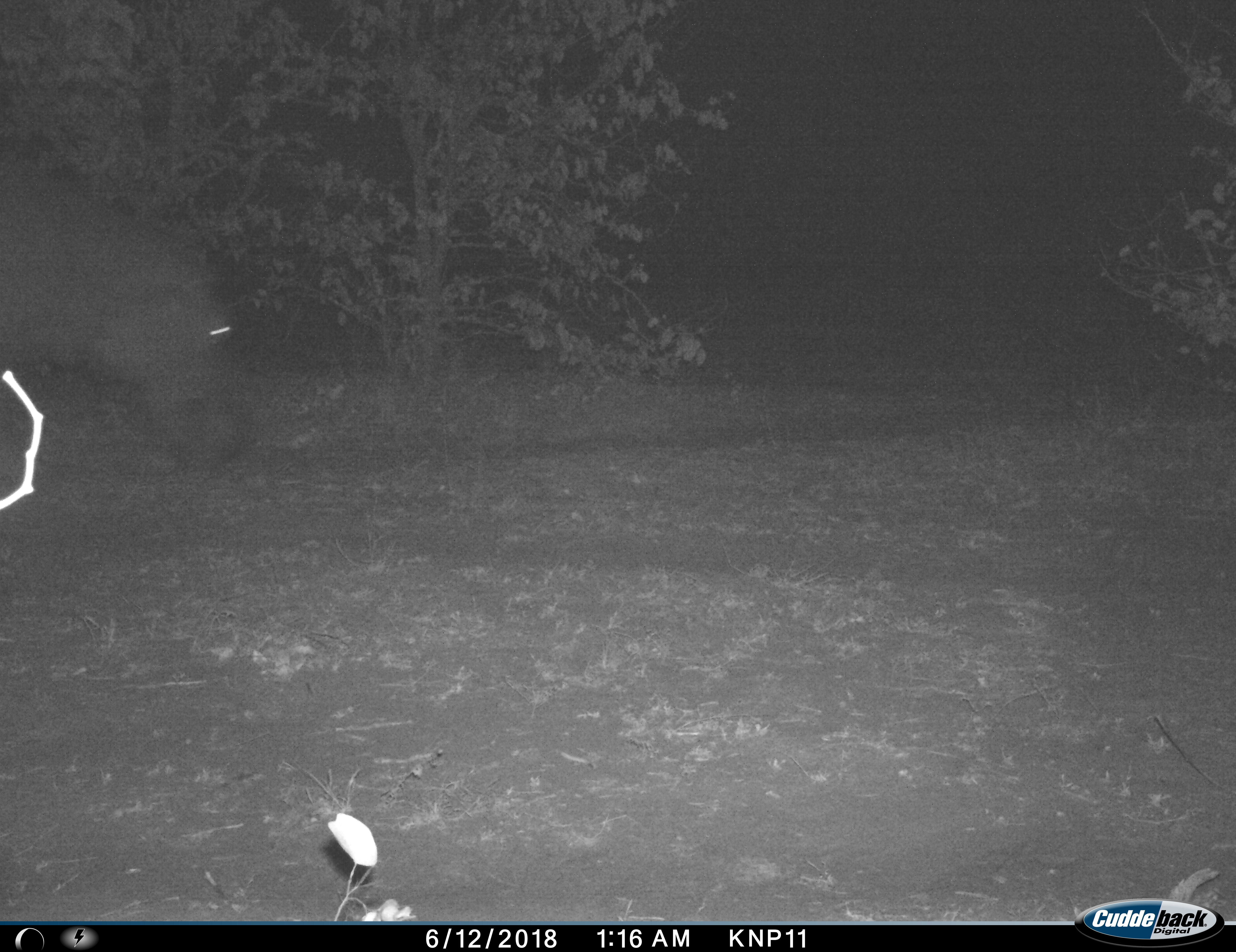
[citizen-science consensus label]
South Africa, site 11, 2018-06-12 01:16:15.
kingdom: Animalia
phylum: Chordata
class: Mammalia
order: Artiodactyla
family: Hippopotamidae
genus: Hippopotamus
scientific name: Hippopotamus amphibius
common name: hippopotamus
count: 1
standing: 0%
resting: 0%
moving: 78%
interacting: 0%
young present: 0%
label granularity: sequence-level